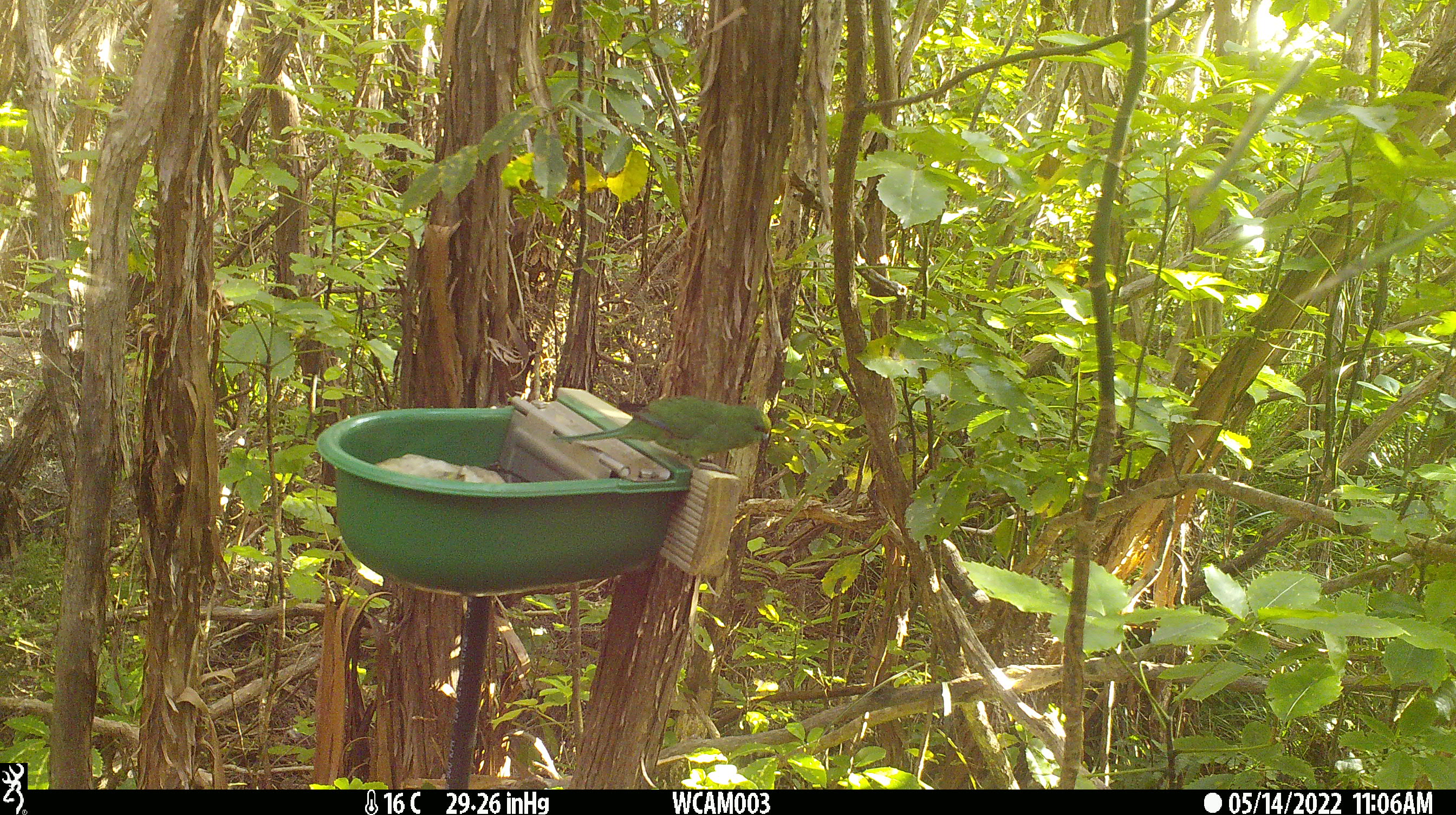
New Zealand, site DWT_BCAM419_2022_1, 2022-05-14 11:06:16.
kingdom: Animalia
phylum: Chordata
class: Aves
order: Psittaciformes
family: Psittaculidae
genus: Cyanoramphus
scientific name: Cyanoramphus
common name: parakeet